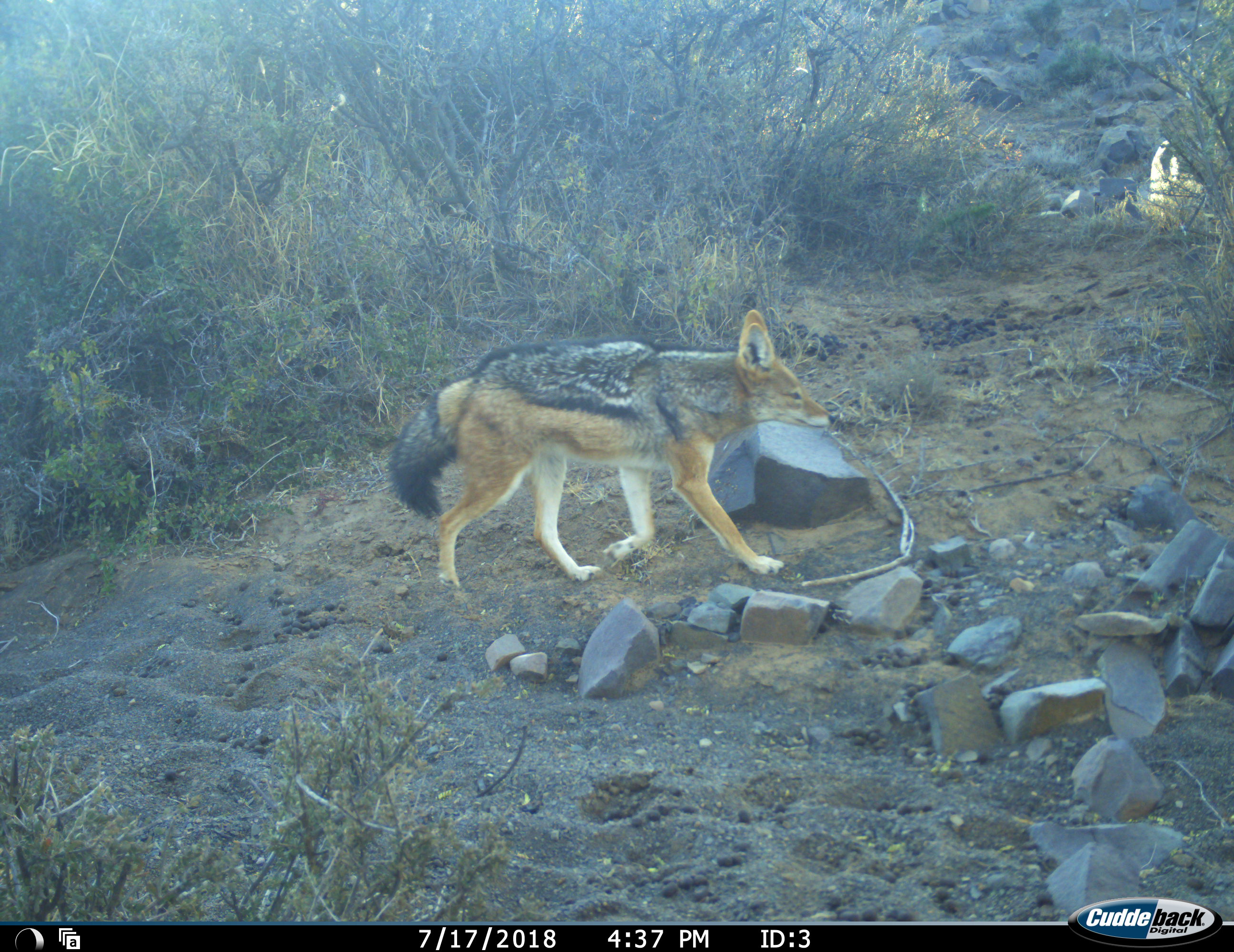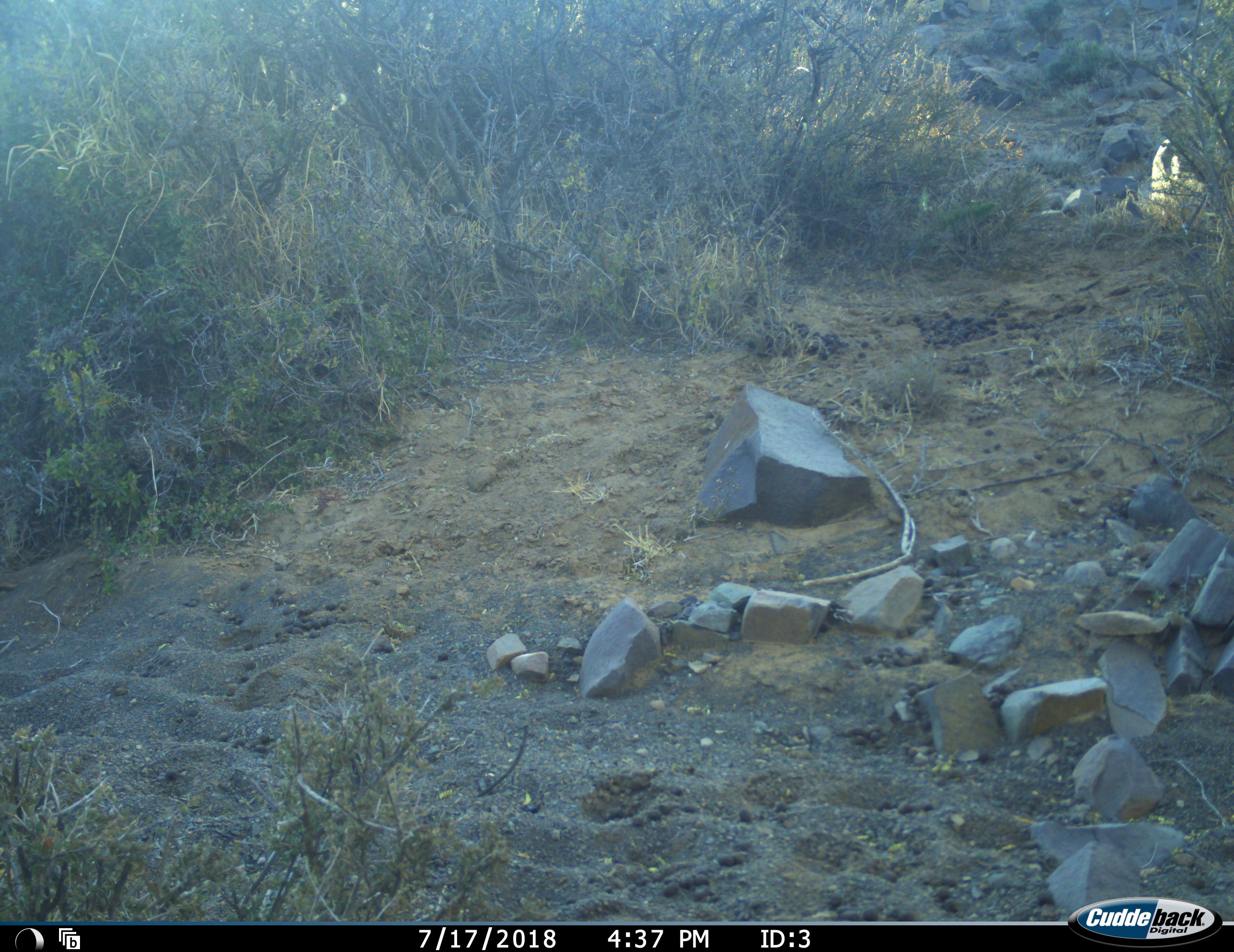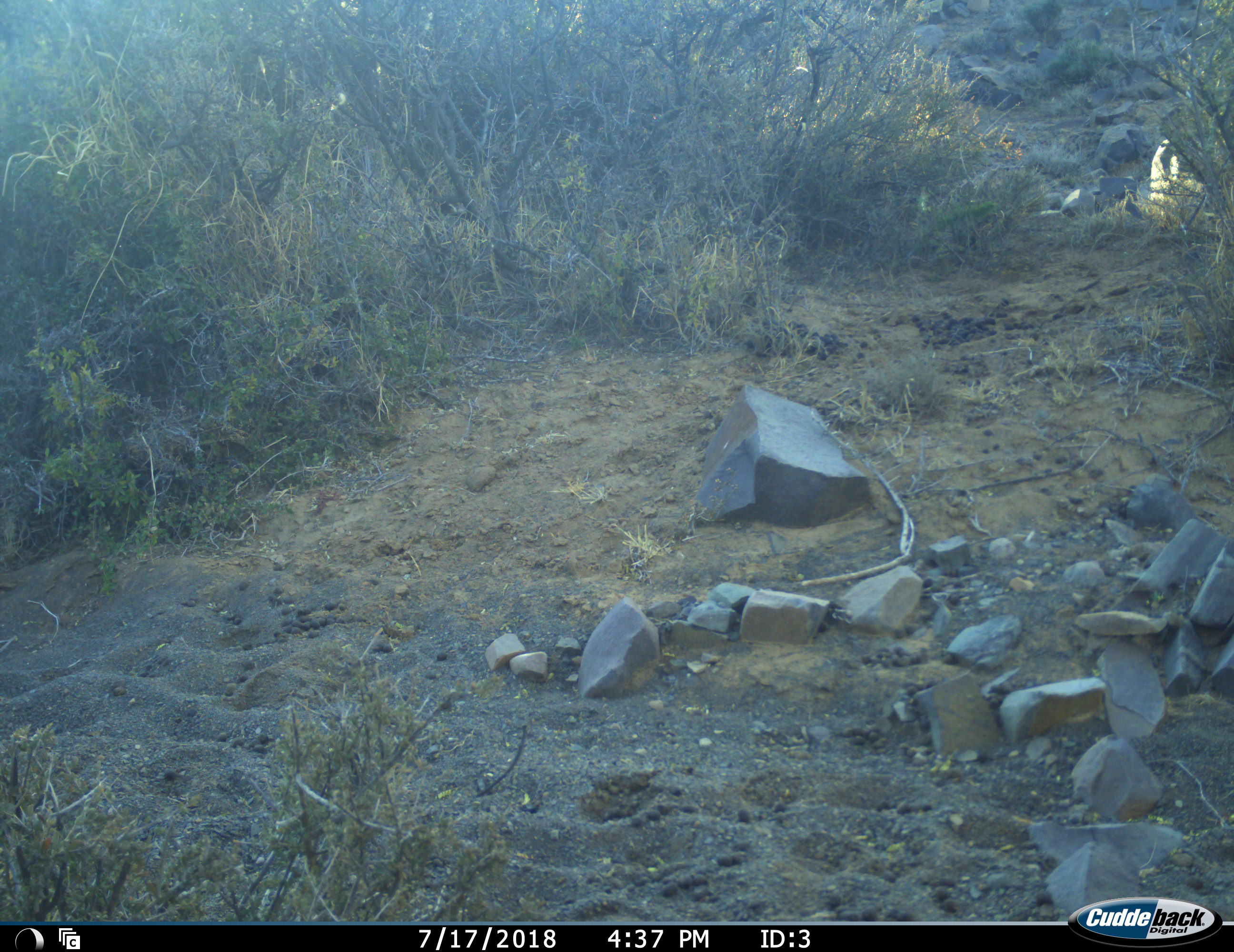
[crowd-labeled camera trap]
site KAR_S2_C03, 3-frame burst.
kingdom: Animalia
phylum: Chordata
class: Mammalia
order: Carnivora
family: Canidae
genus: Lupulella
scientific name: Lupulella mesomelas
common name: black-backed jackal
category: jackalblackbacked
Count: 1.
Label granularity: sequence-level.